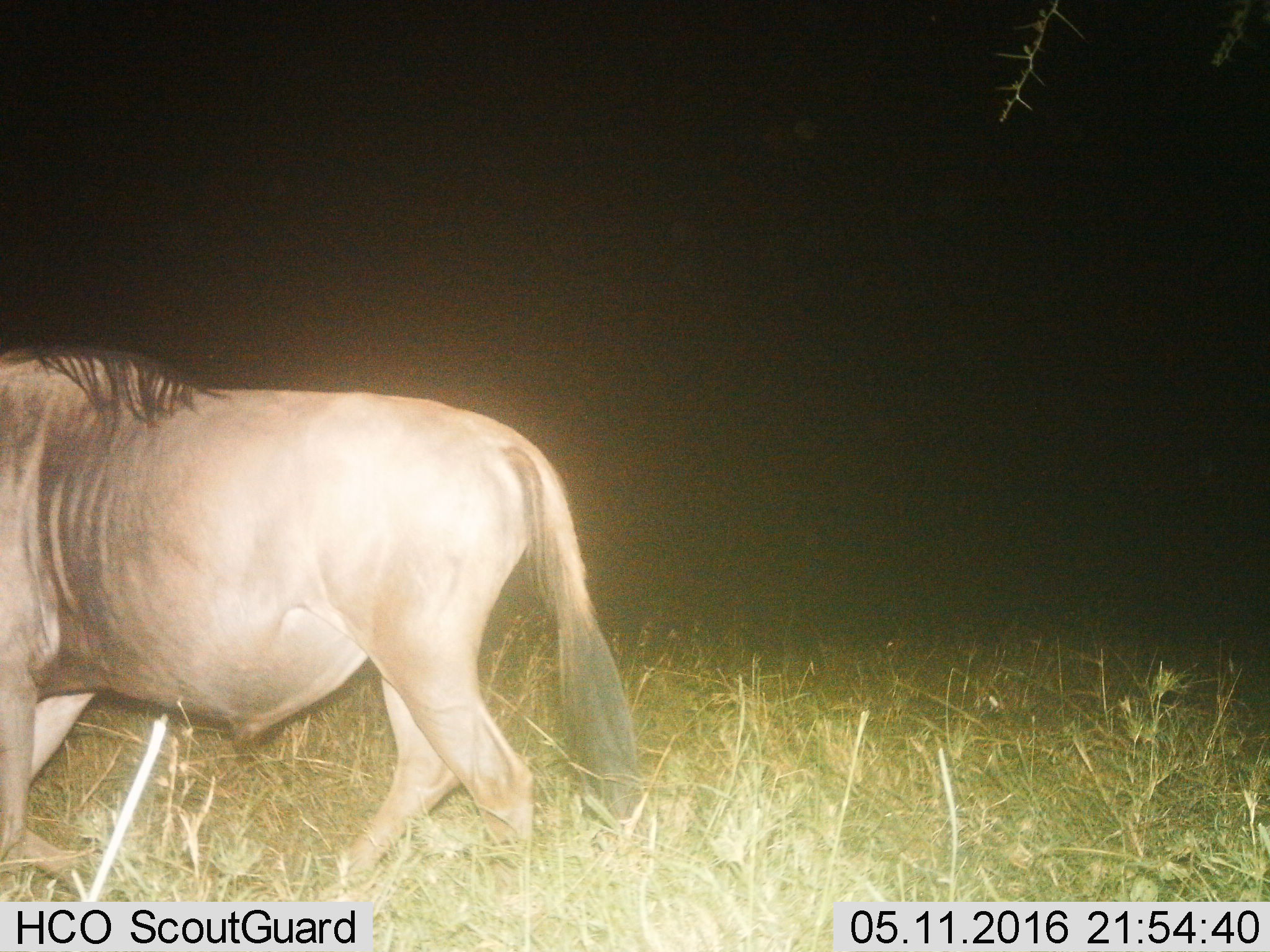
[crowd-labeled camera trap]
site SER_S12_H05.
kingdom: Animalia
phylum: Chordata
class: Mammalia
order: Artiodactyla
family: Bovidae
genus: Connochaetes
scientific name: Connochaetes taurinus taurinus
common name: blue wildebeest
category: wildebeestblue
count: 1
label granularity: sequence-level